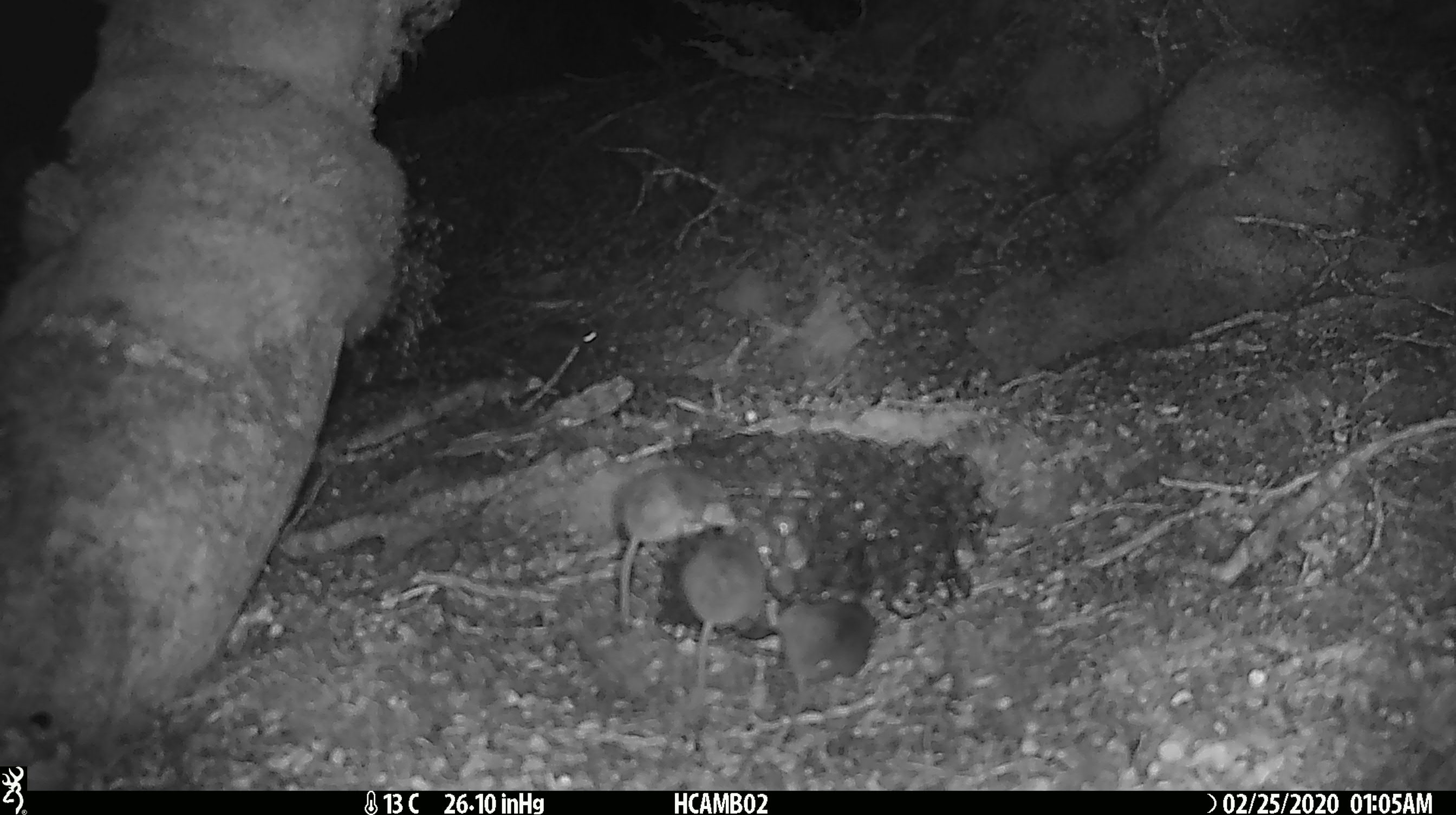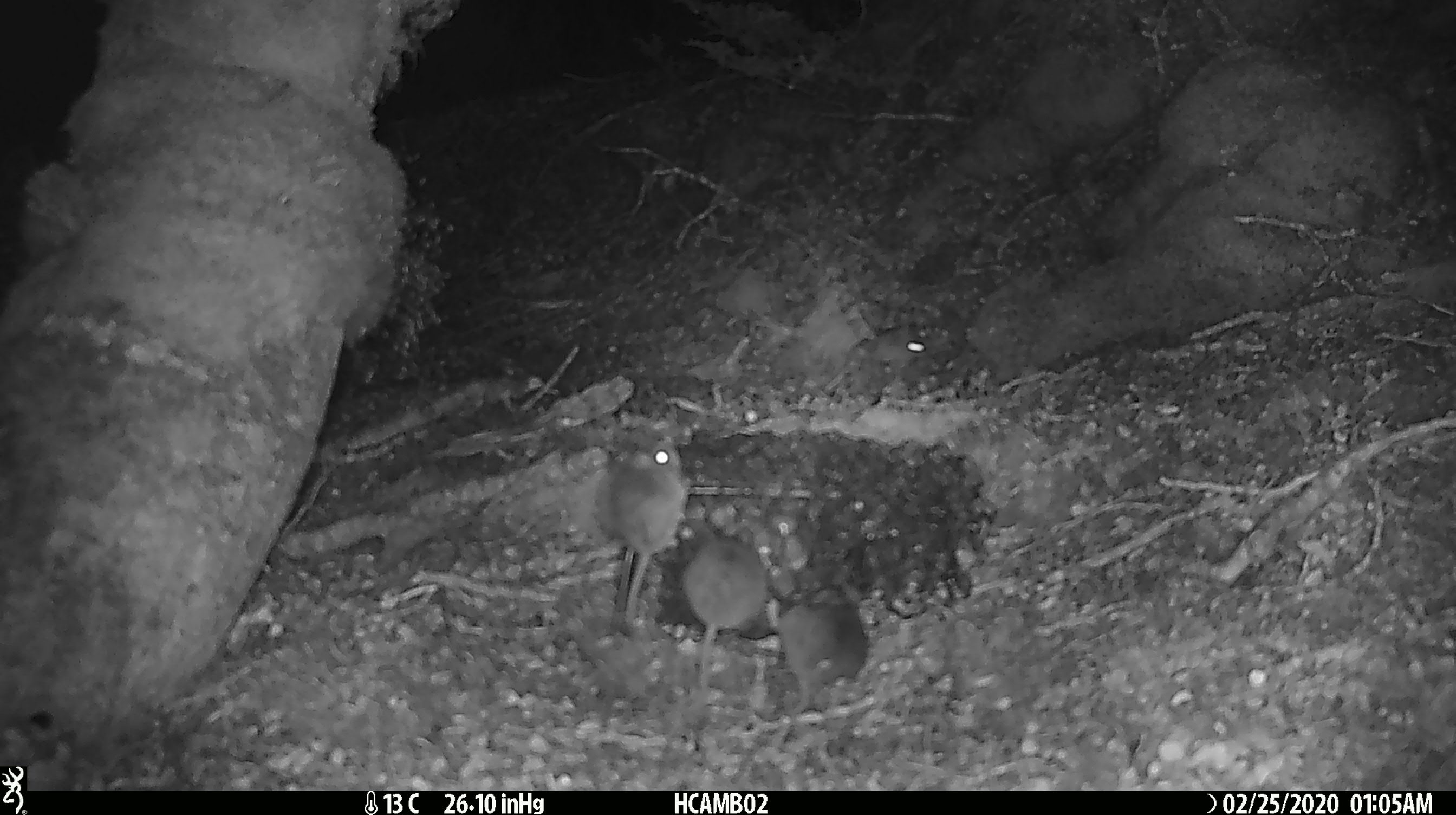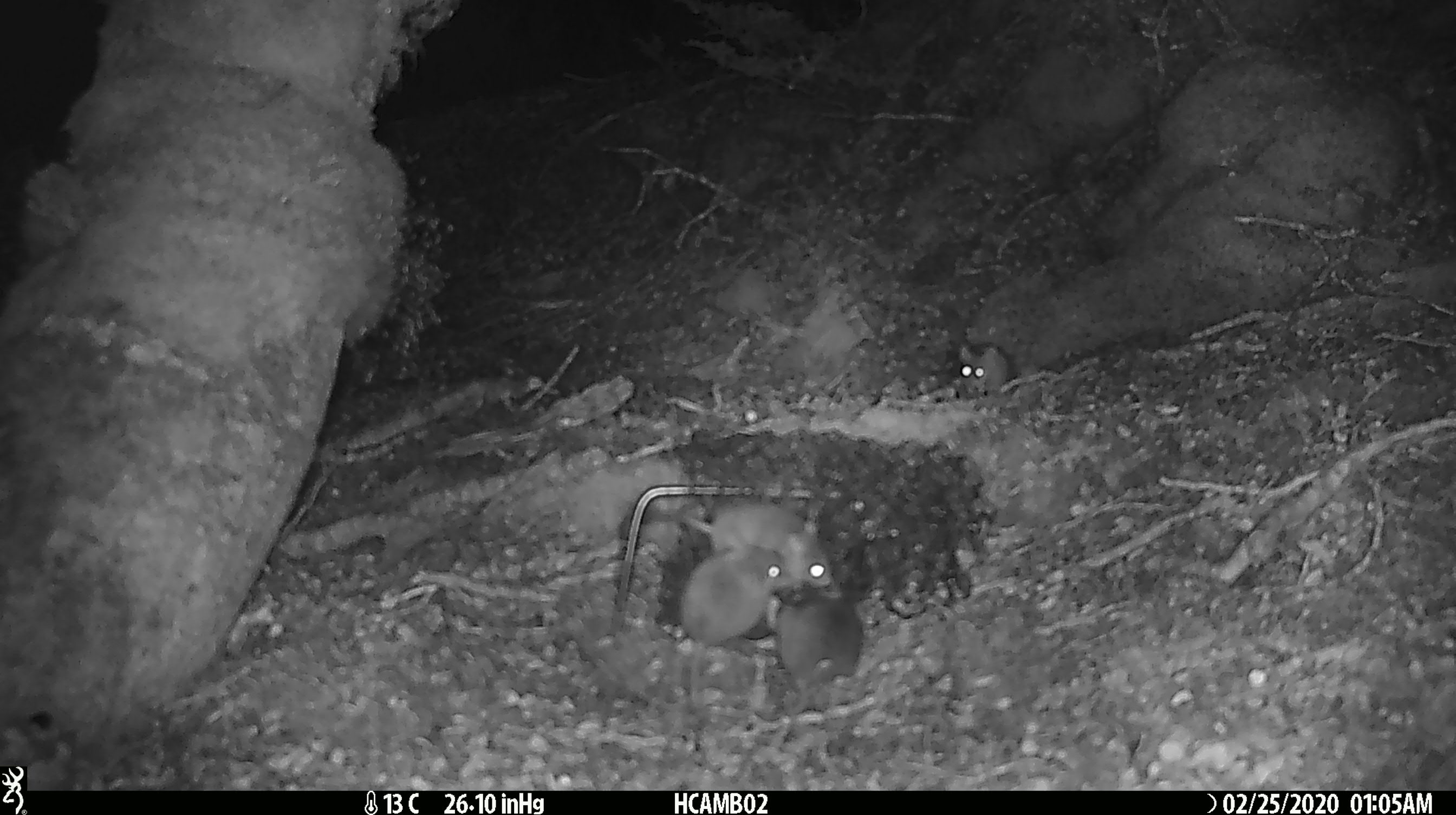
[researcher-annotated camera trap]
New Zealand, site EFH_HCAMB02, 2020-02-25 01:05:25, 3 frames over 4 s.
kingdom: Animalia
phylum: Chordata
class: Mammalia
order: Rodentia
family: Muridae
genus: Mus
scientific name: Mus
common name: mouse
Mouse (Mus).